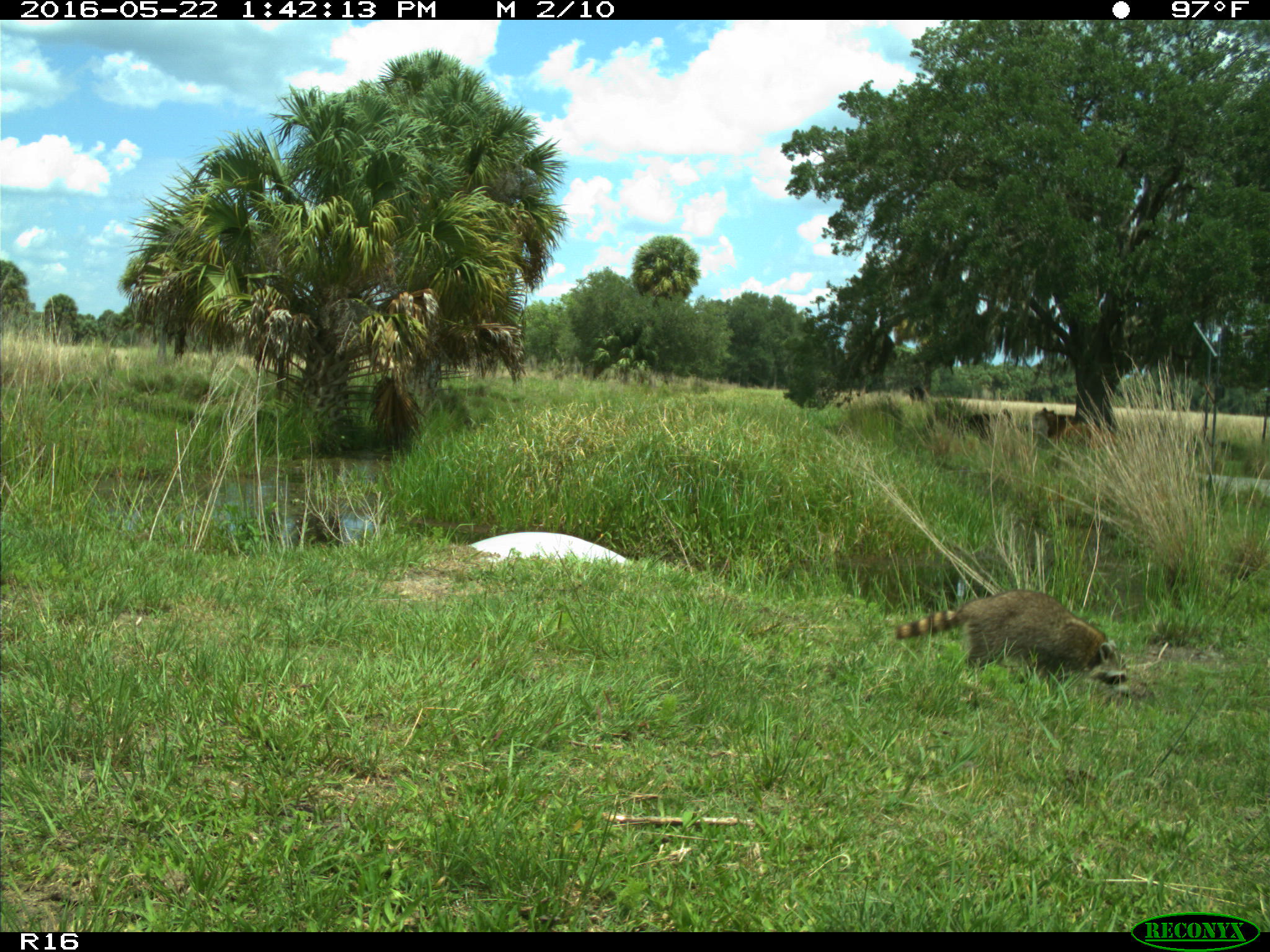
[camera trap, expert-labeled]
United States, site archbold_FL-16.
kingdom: Animalia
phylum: Chordata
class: Mammalia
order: Carnivora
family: Procyonidae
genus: Procyon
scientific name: Procyon lotor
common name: common raccoon